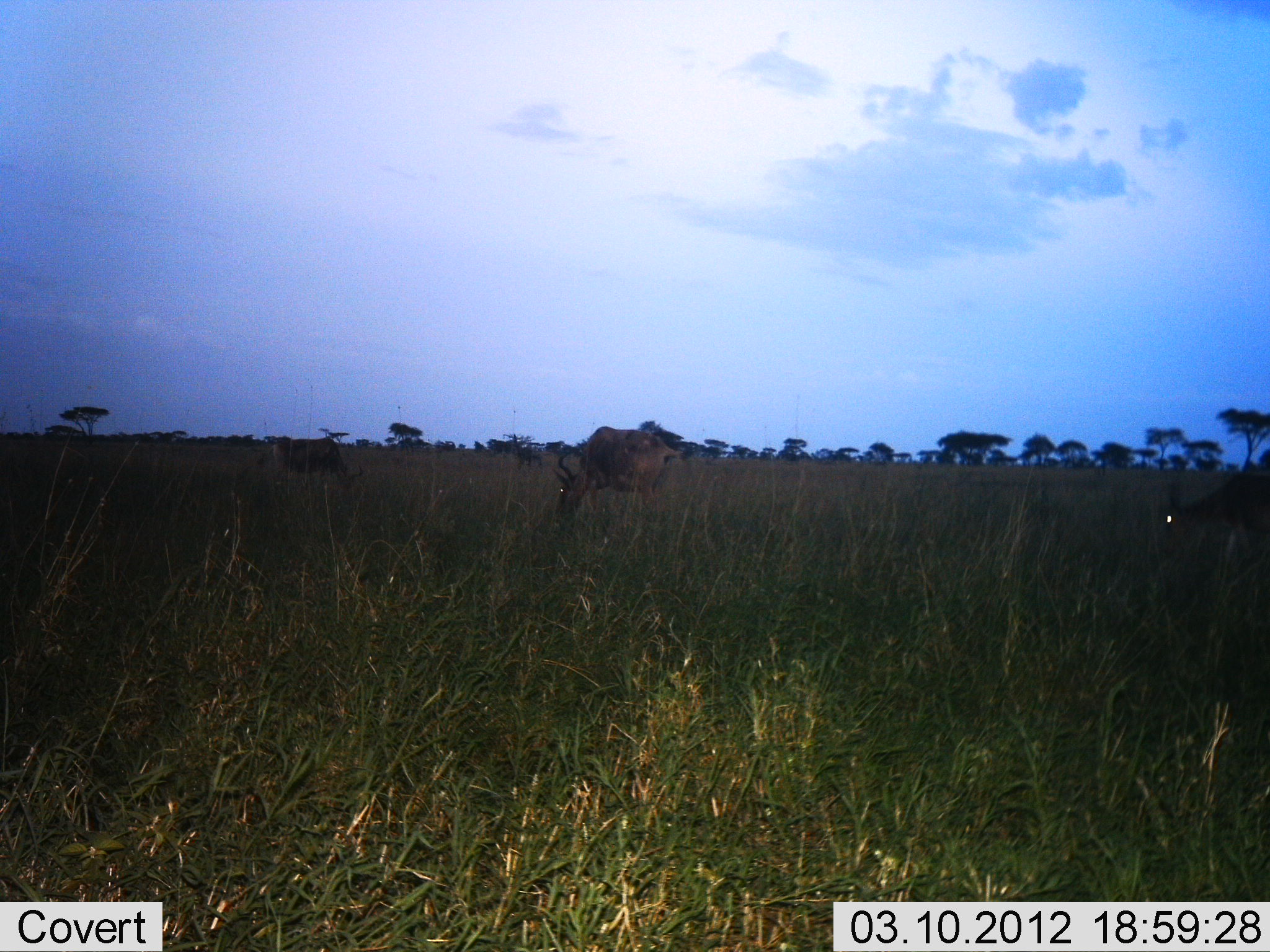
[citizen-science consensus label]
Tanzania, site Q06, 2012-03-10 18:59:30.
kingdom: Animalia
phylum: Chordata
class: Mammalia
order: Artiodactyla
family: Bovidae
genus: Alcelaphus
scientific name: Alcelaphus buselaphus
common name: hartebeest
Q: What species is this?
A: Hartebeest (Alcelaphus buselaphus).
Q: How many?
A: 3.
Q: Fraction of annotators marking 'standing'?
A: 43%.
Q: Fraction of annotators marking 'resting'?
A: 0%.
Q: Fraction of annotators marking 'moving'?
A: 0%.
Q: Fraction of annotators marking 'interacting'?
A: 0%.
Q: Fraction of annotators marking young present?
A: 0%.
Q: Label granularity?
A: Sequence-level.